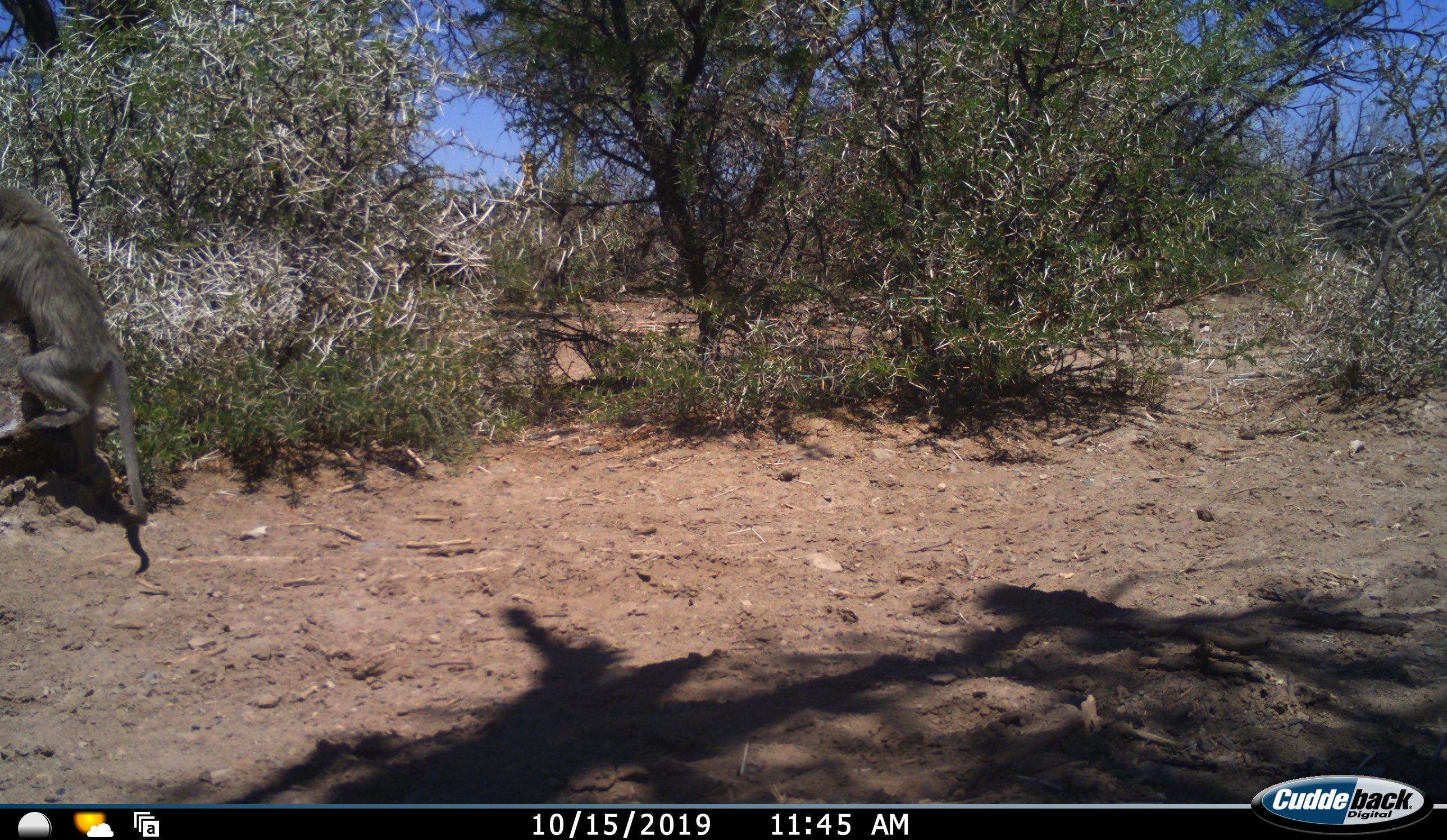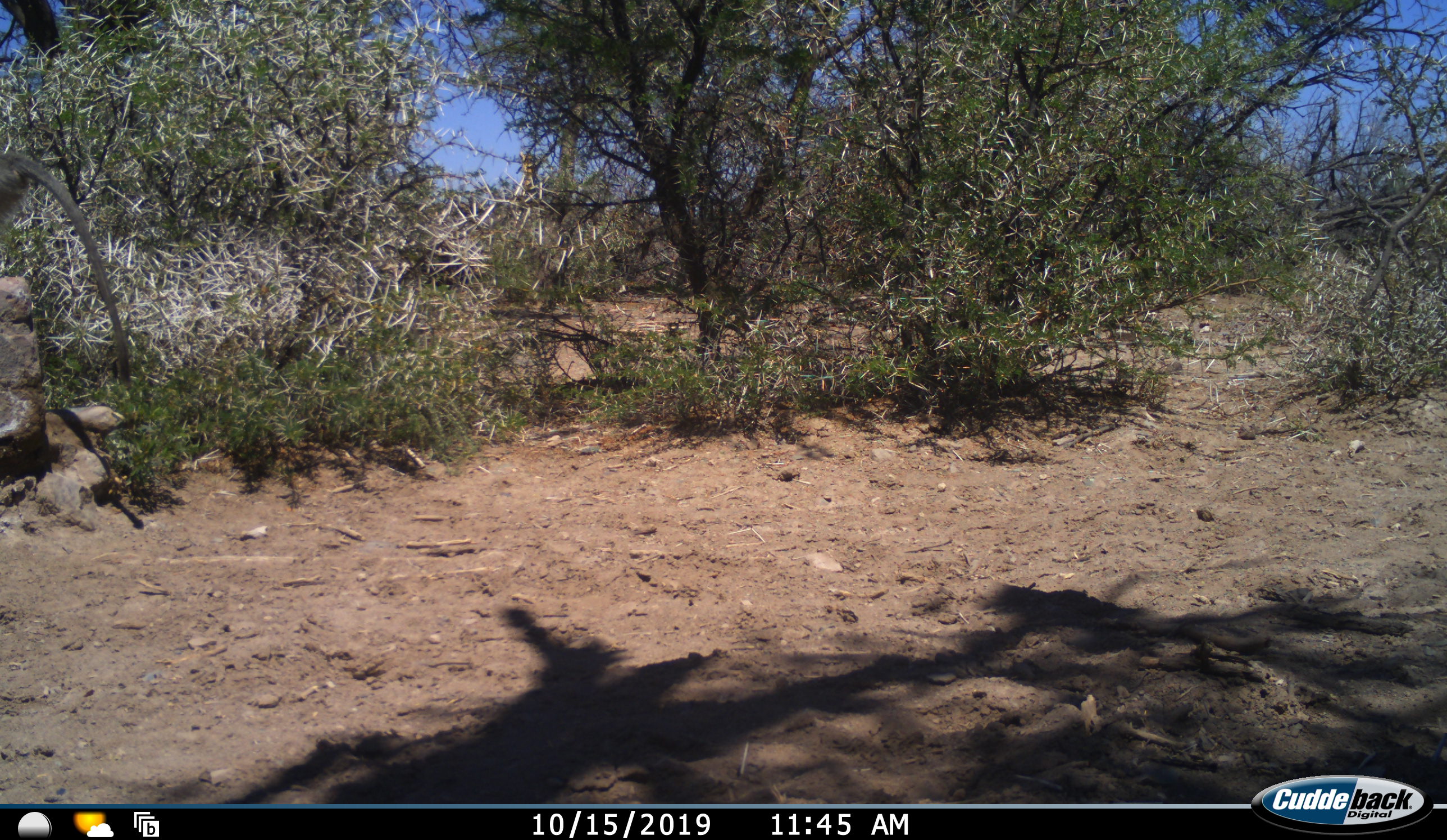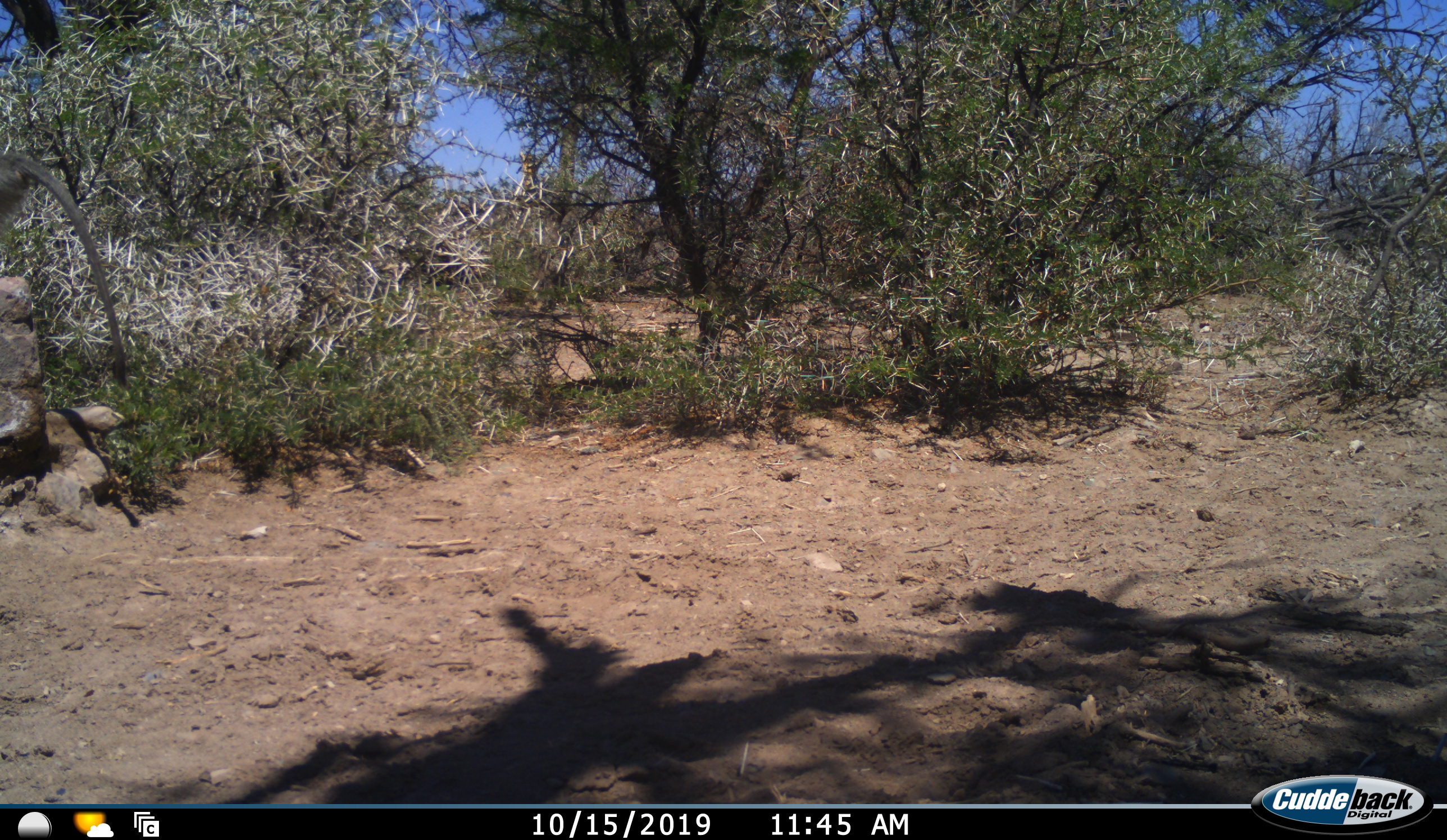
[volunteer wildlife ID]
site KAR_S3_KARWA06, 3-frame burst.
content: unidentified animal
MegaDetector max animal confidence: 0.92